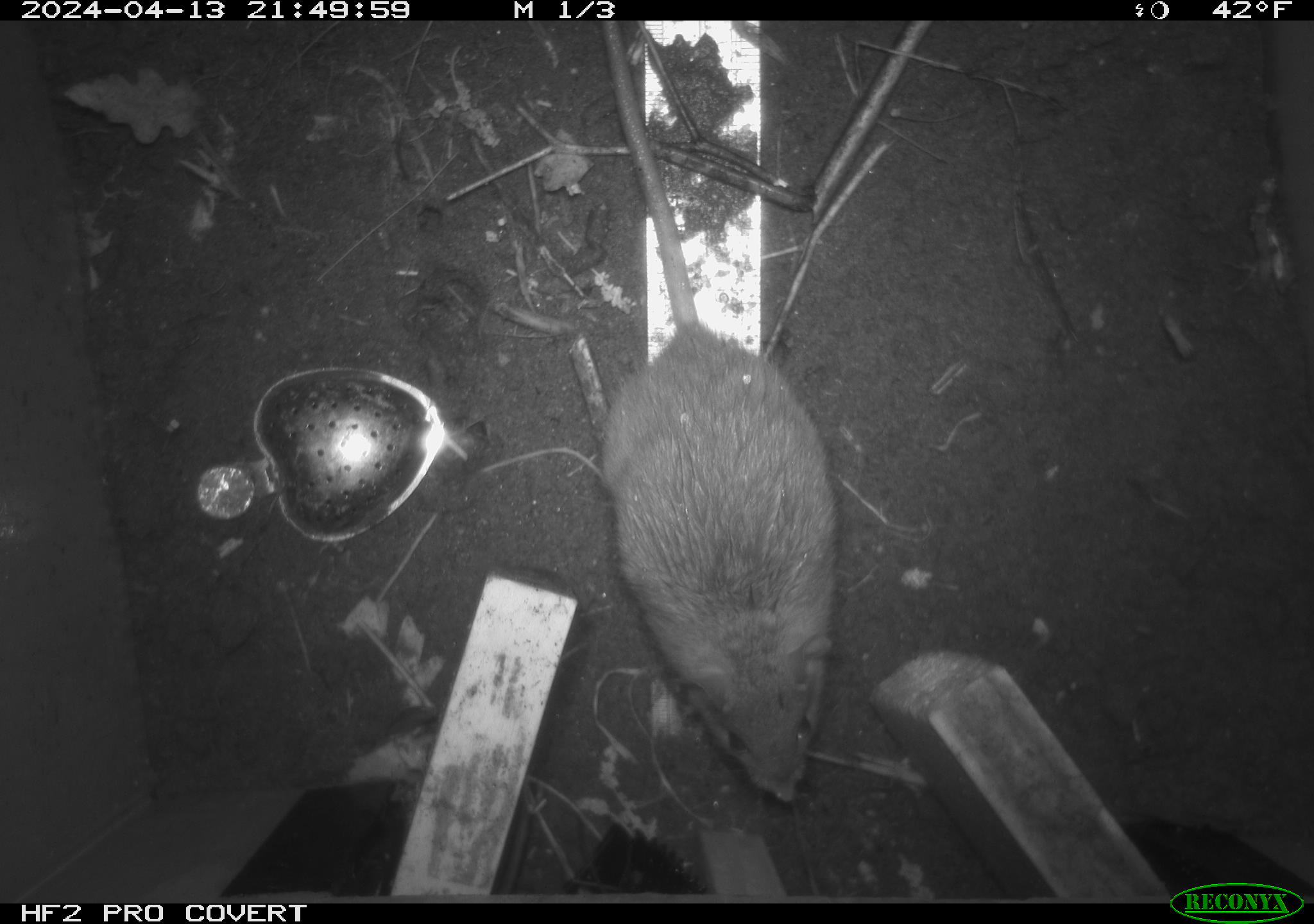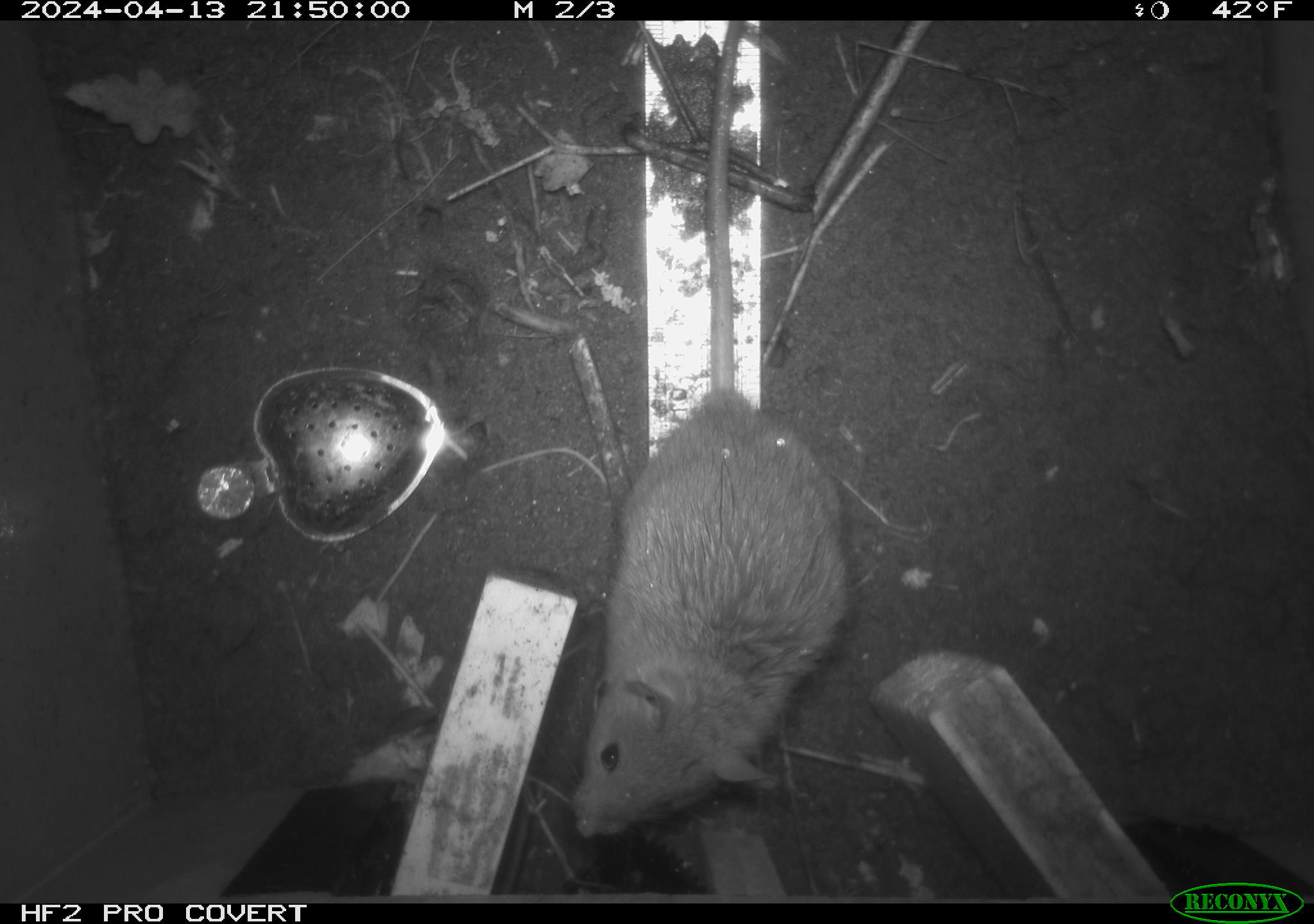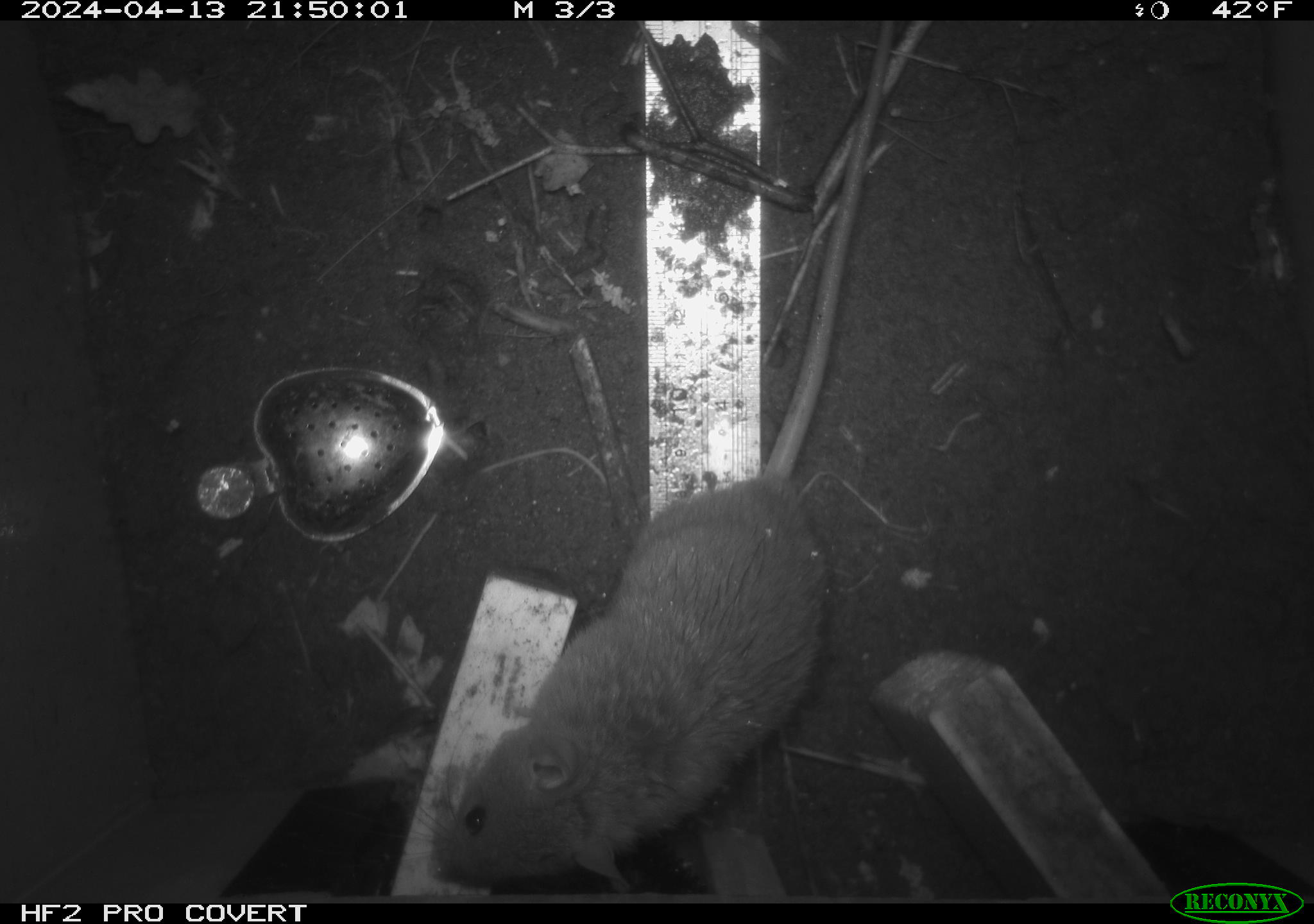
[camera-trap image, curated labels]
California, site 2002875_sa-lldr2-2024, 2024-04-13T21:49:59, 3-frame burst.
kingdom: Animalia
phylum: Chordata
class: Mammalia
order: Rodentia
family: Muridae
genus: Rattus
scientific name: Rattus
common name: rat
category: rattus species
Rattus species (rat) (Rattus).